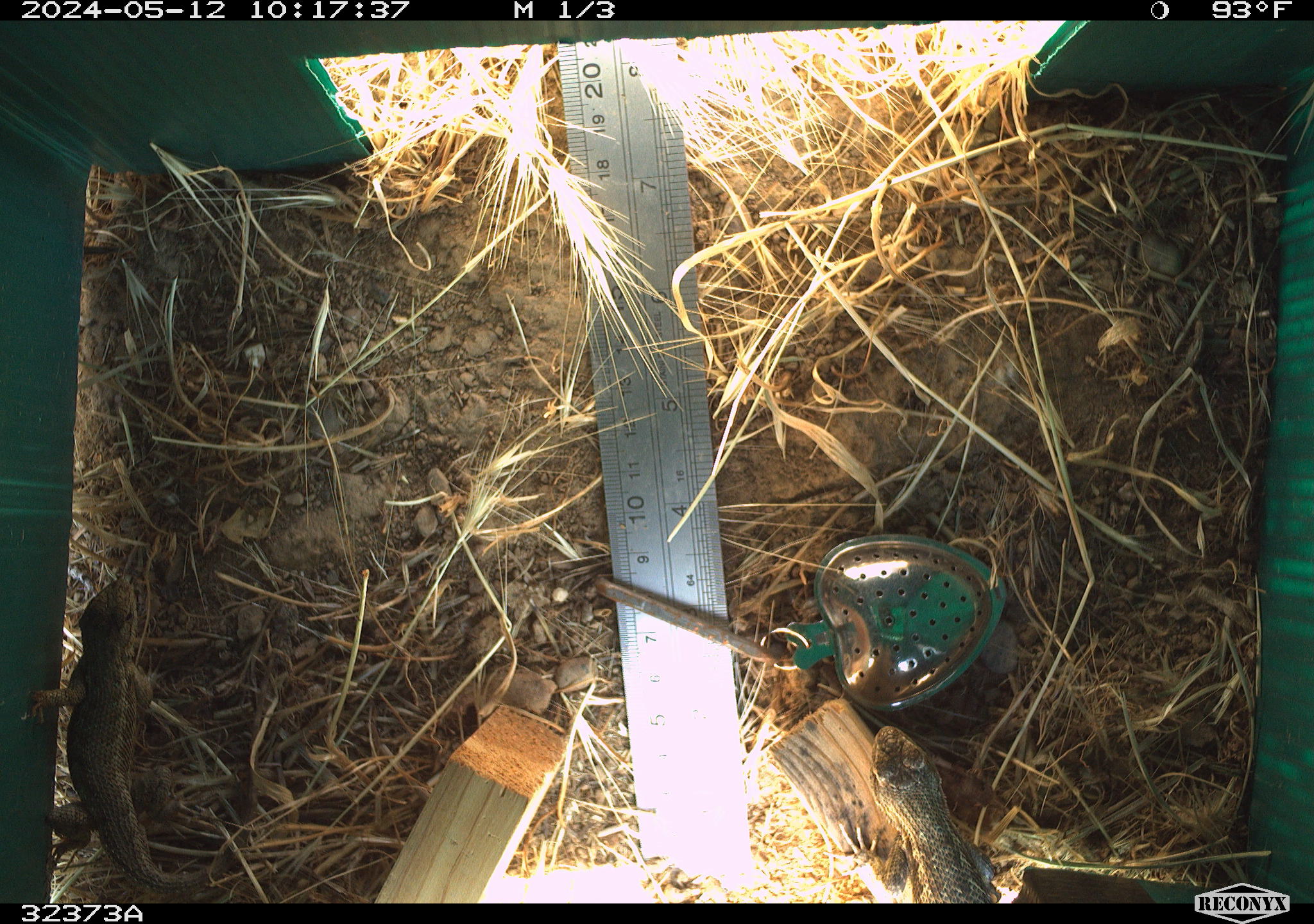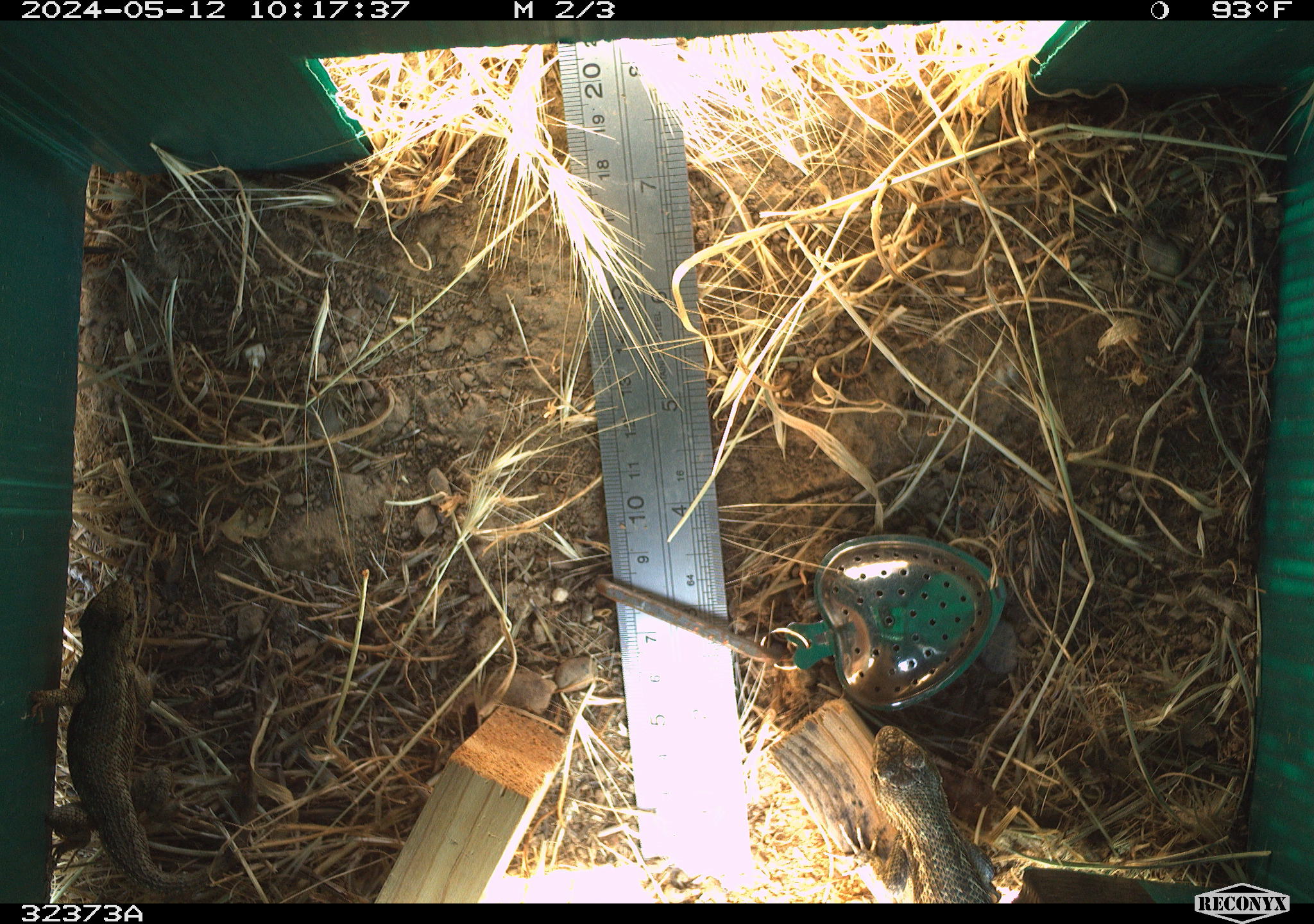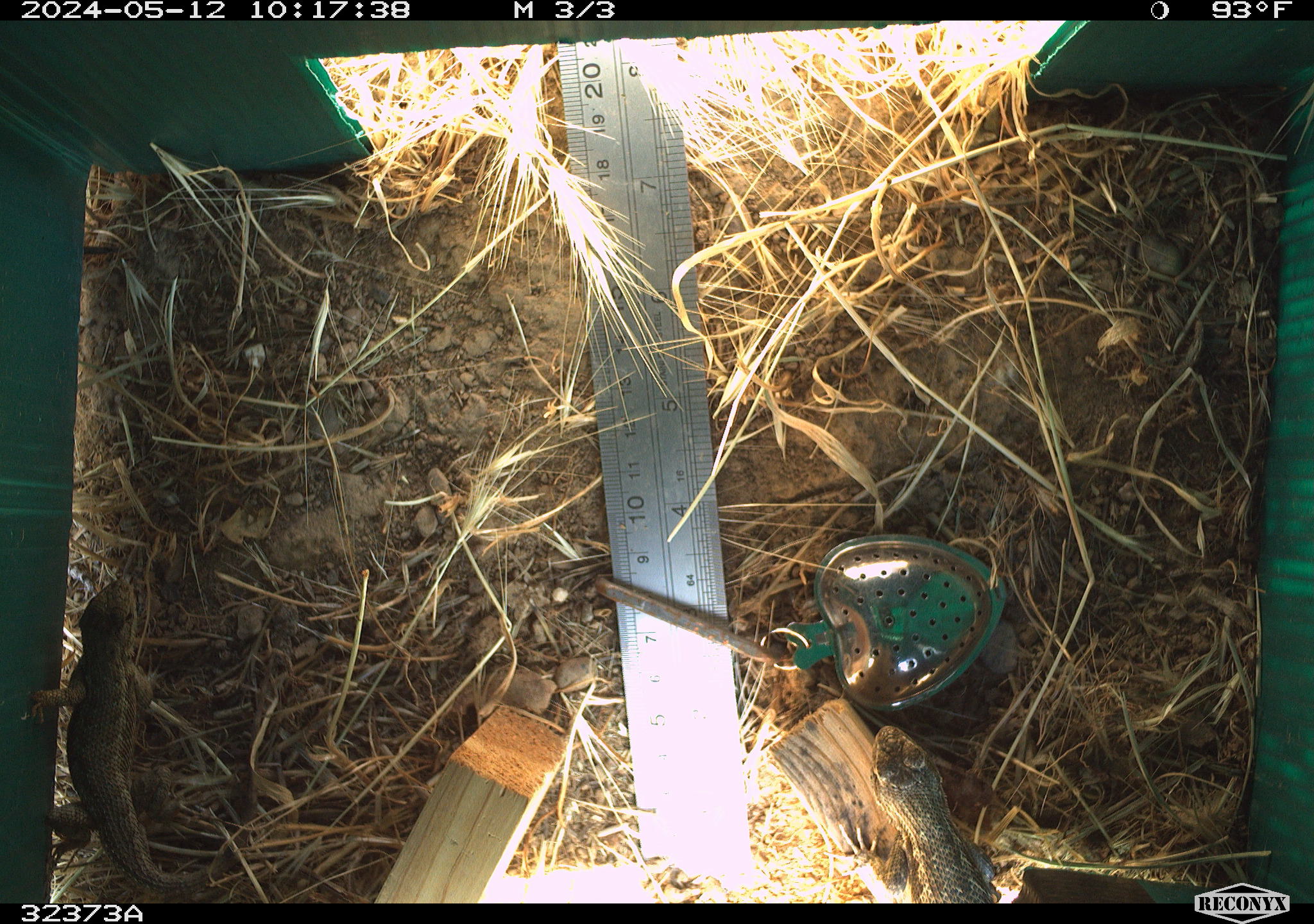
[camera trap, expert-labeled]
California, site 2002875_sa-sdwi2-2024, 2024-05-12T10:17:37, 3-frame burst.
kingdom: Animalia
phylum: Chordata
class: Reptilia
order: Squamata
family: Phrynosomatidae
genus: Sceloporus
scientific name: Sceloporus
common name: spiny lizards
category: sceloporus species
Sceloporus species (spiny lizards) (Sceloporus).